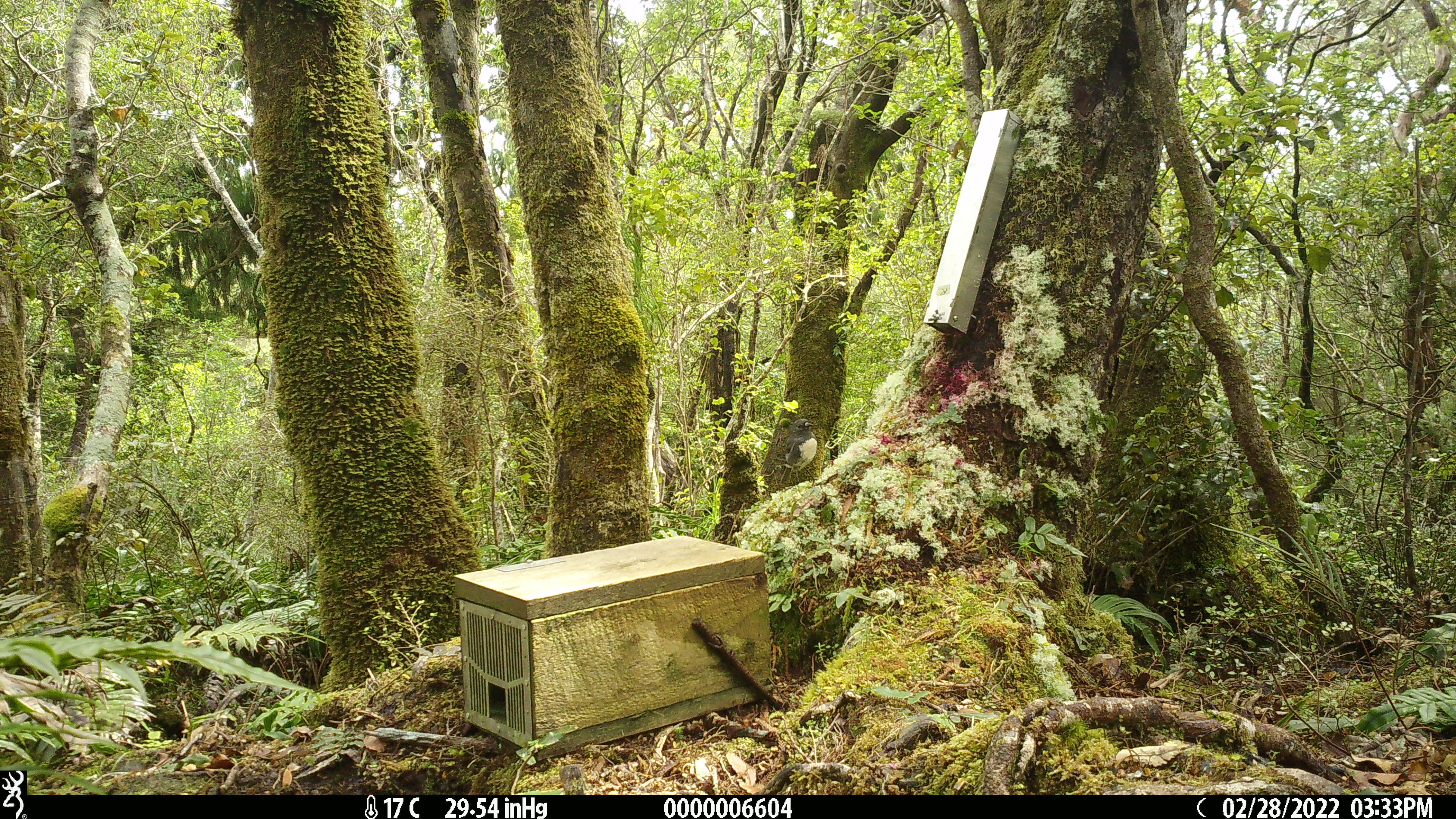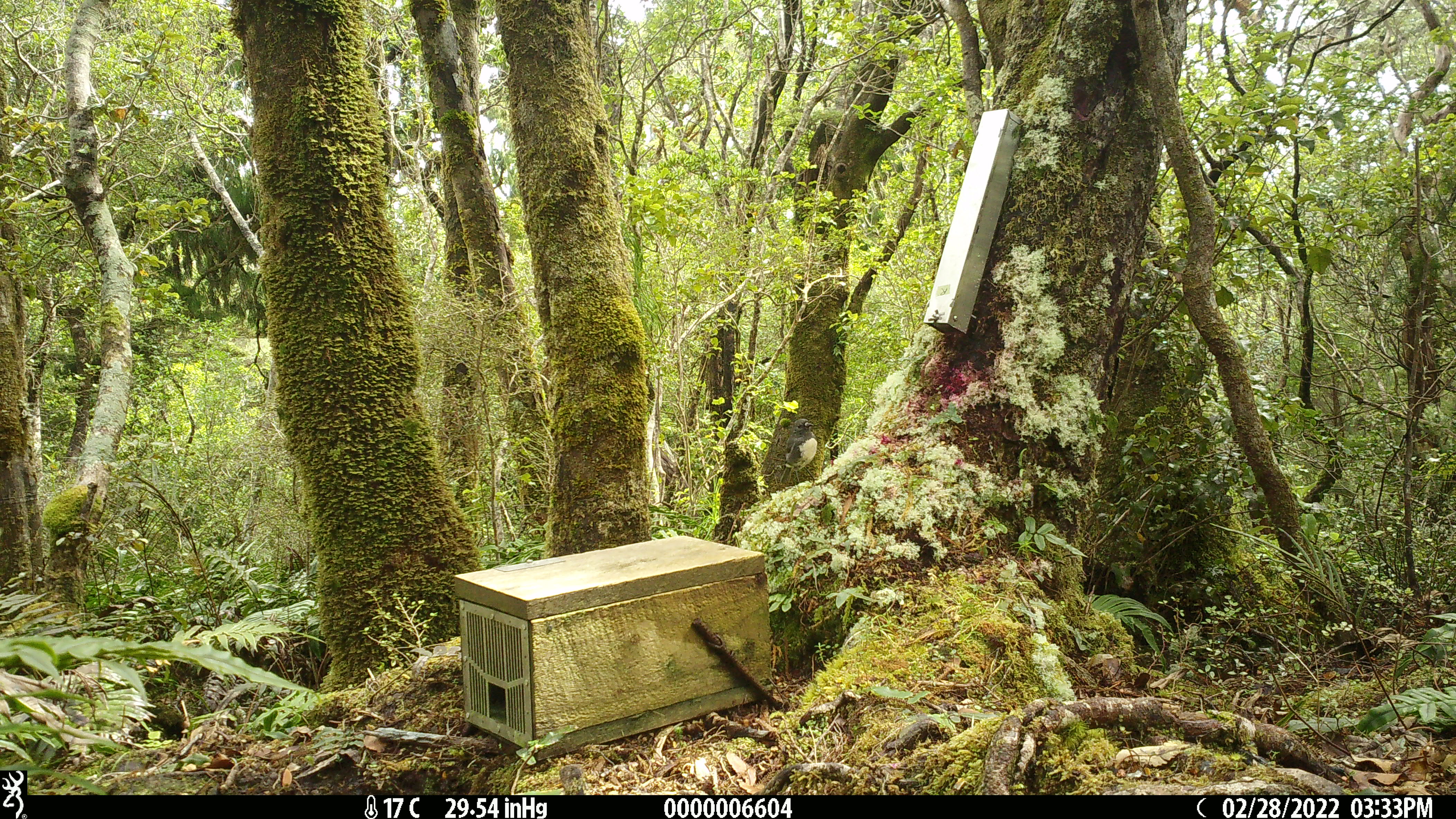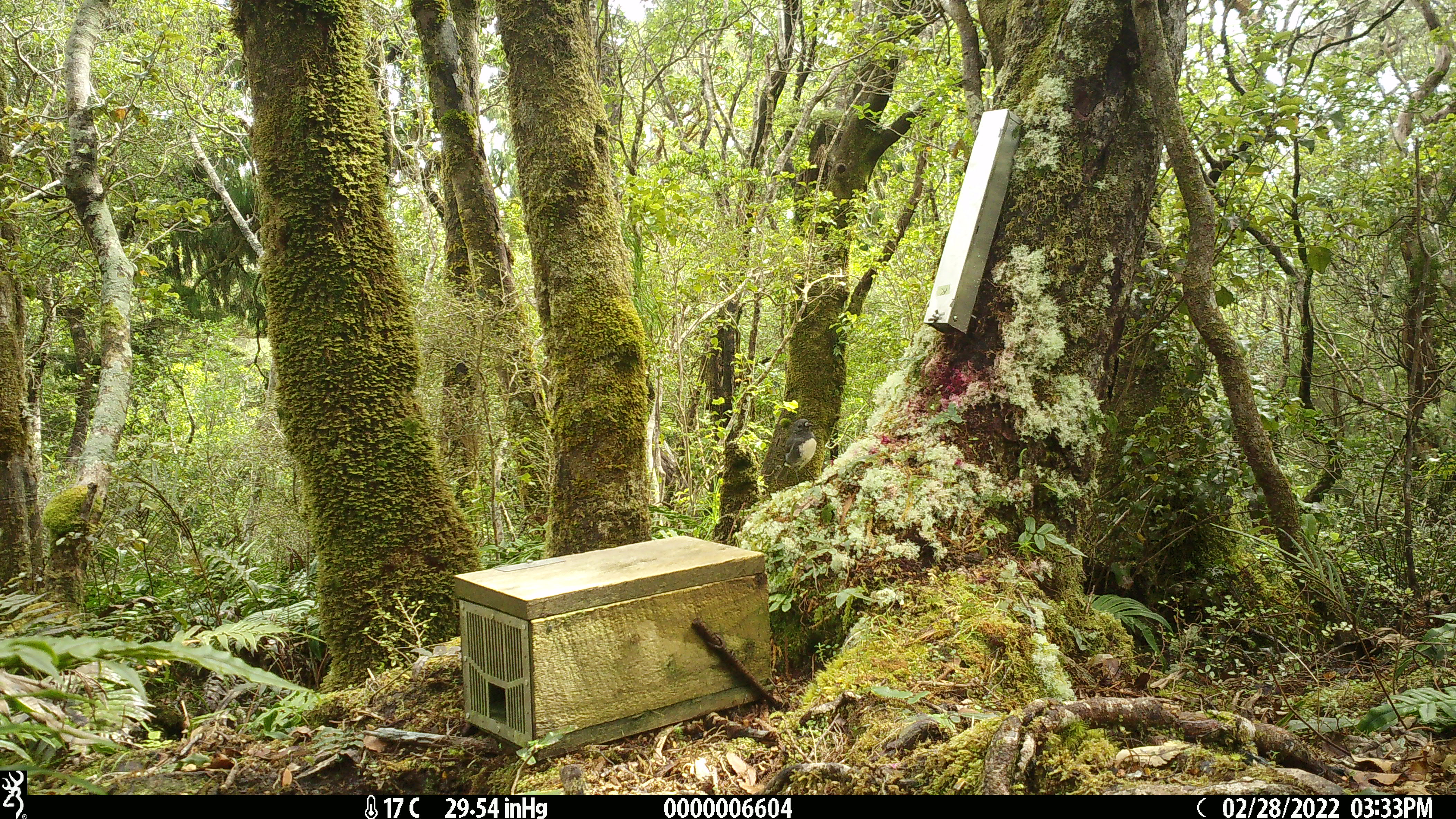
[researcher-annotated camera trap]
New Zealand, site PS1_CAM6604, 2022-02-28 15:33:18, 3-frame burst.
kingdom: Animalia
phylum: Chordata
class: Aves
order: Passeriformes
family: Petroicidae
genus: Petroica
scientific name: Petroica australis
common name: new zealand robin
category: robin